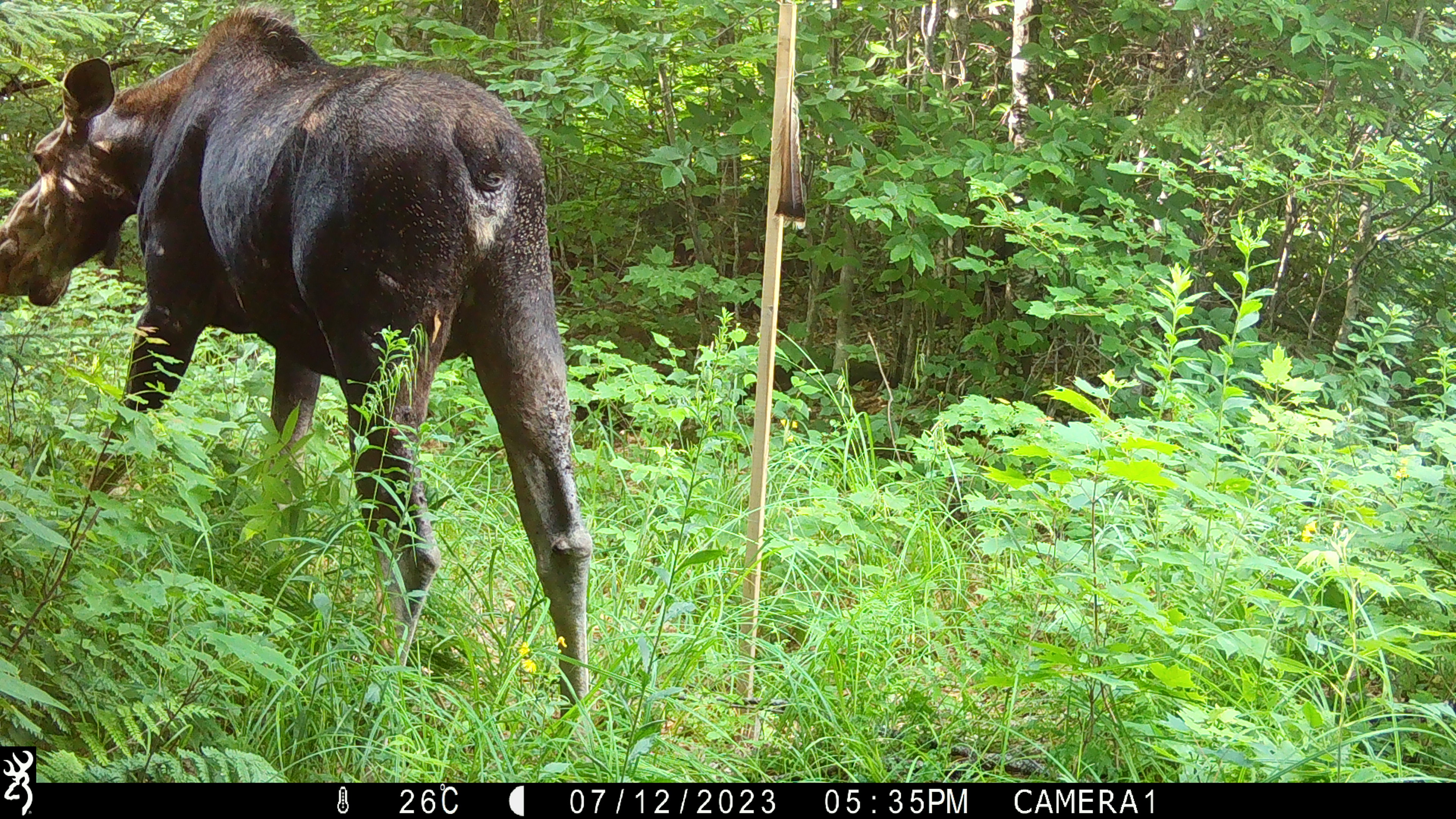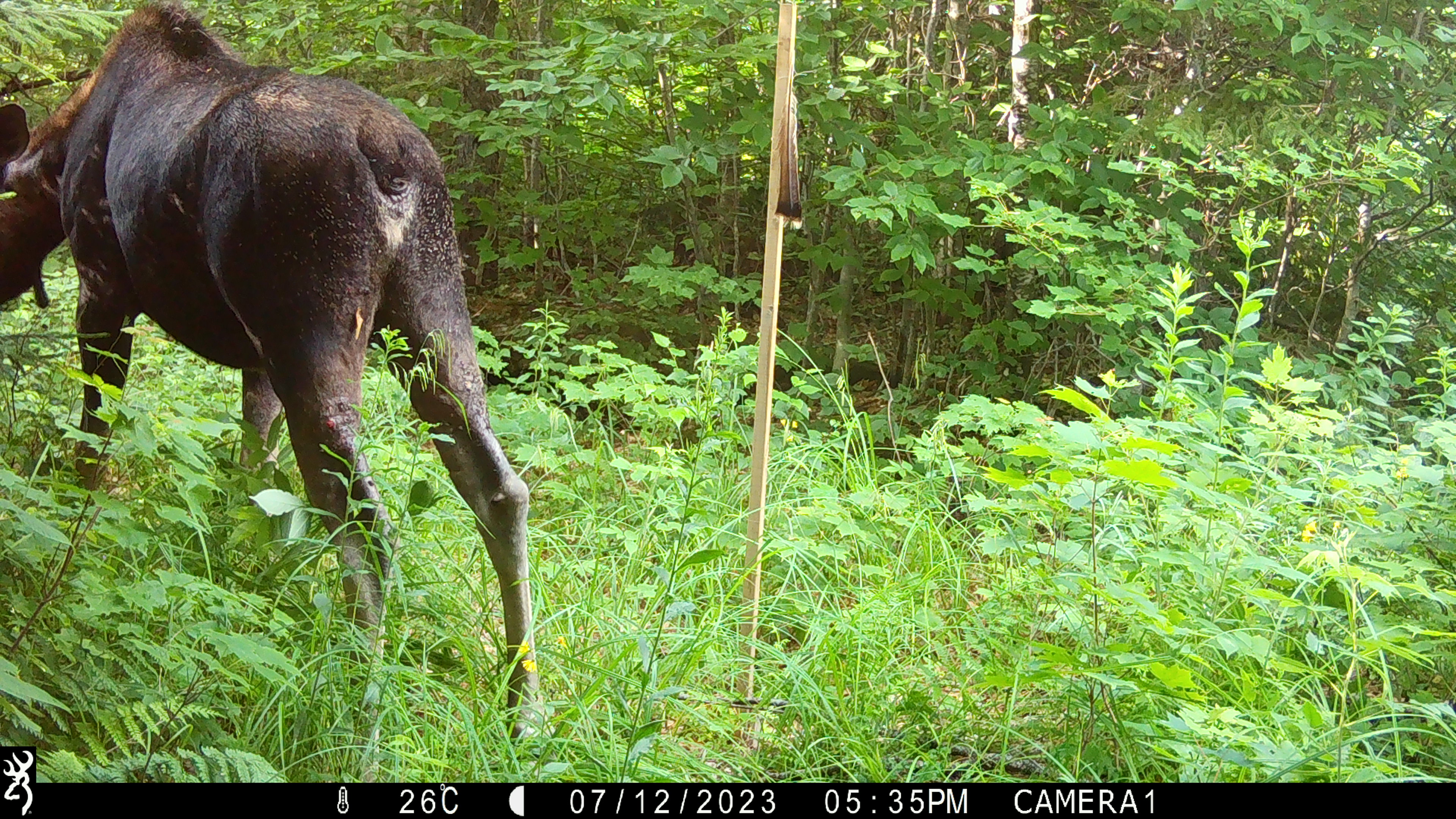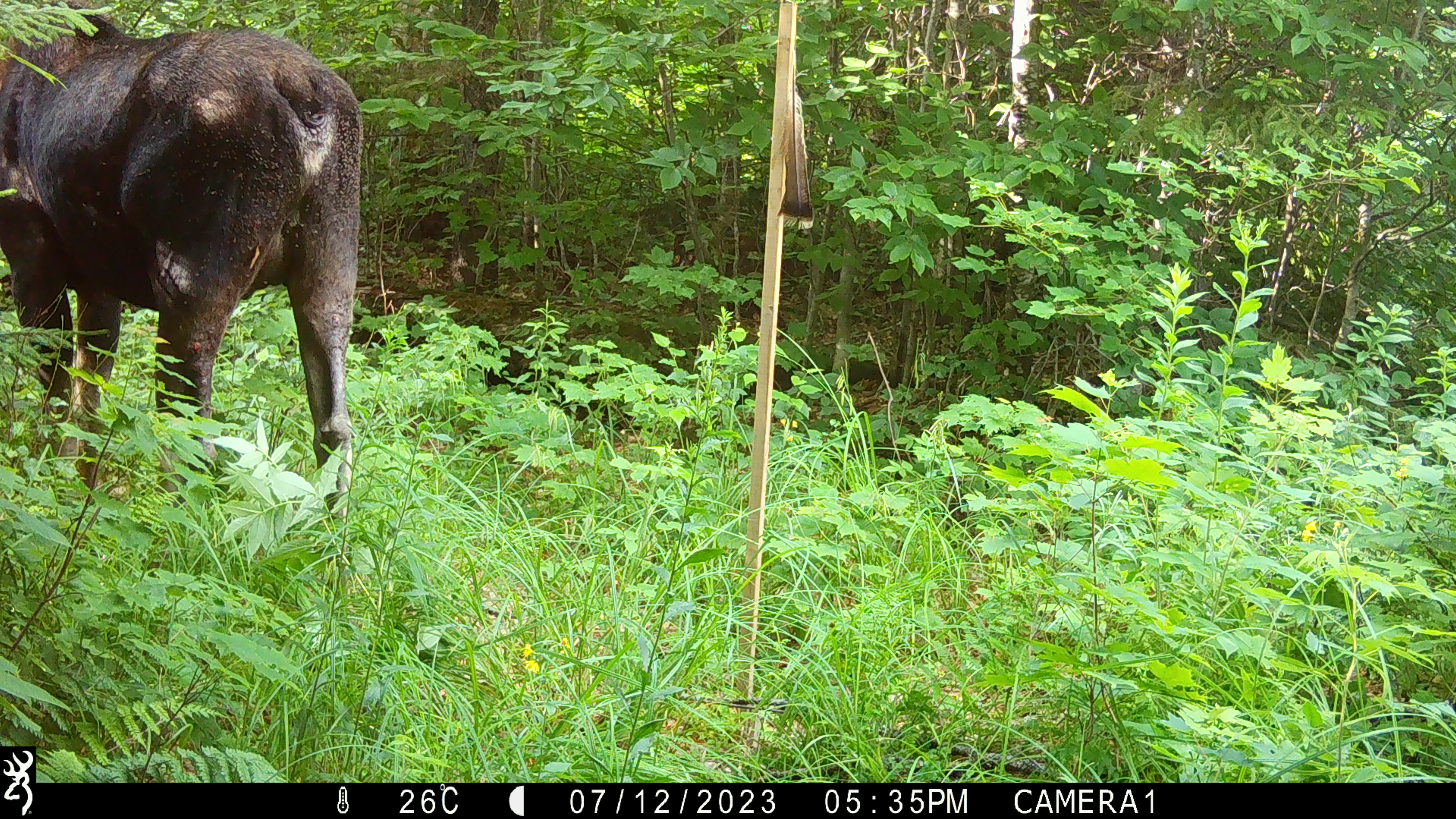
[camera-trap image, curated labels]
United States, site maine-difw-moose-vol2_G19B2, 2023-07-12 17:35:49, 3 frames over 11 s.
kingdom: Animalia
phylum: Chordata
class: Mammalia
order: Artiodactyla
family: Cervidae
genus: Alces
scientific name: Alces alces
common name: moose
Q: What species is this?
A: Moose (Alces alces).